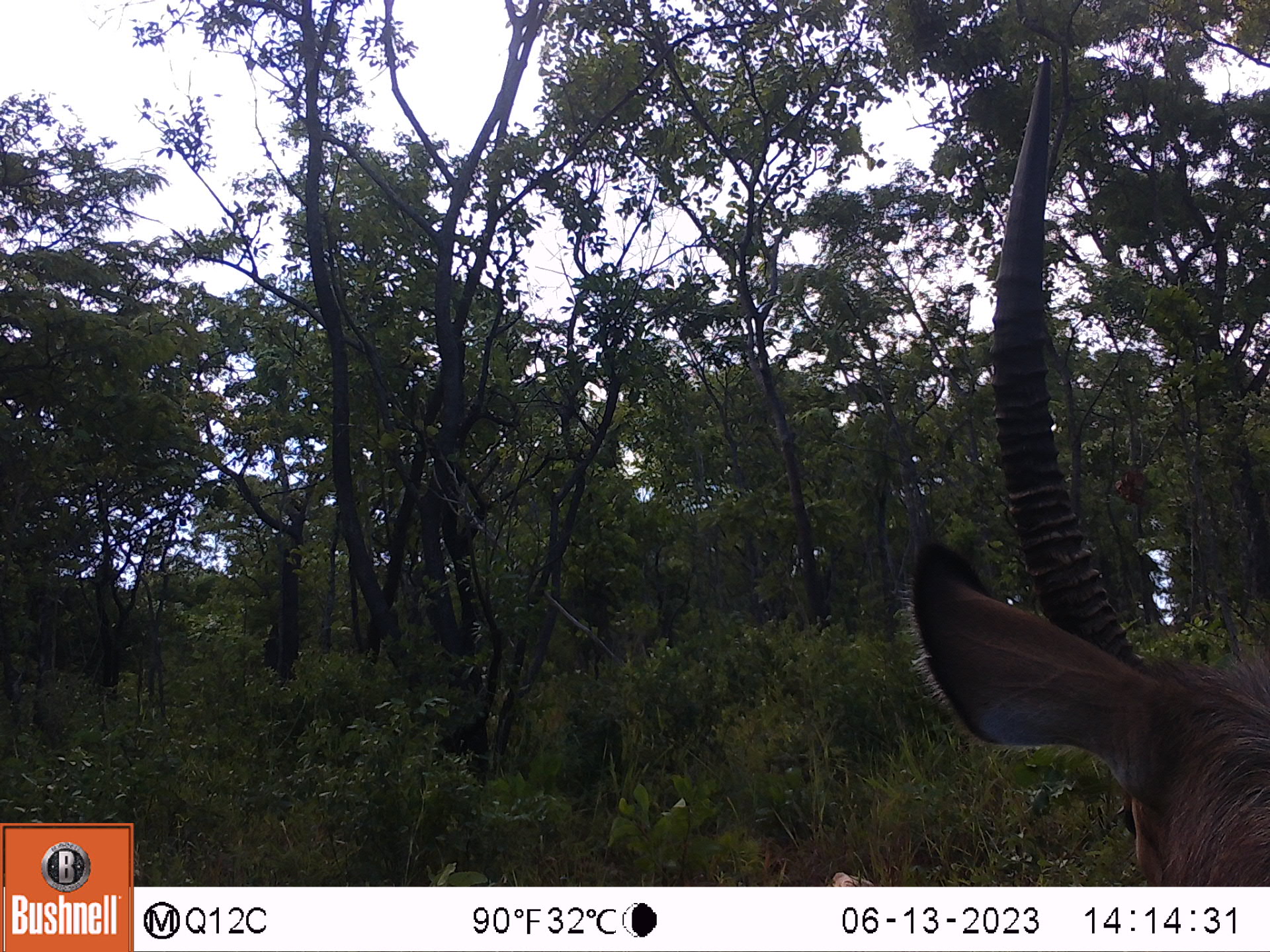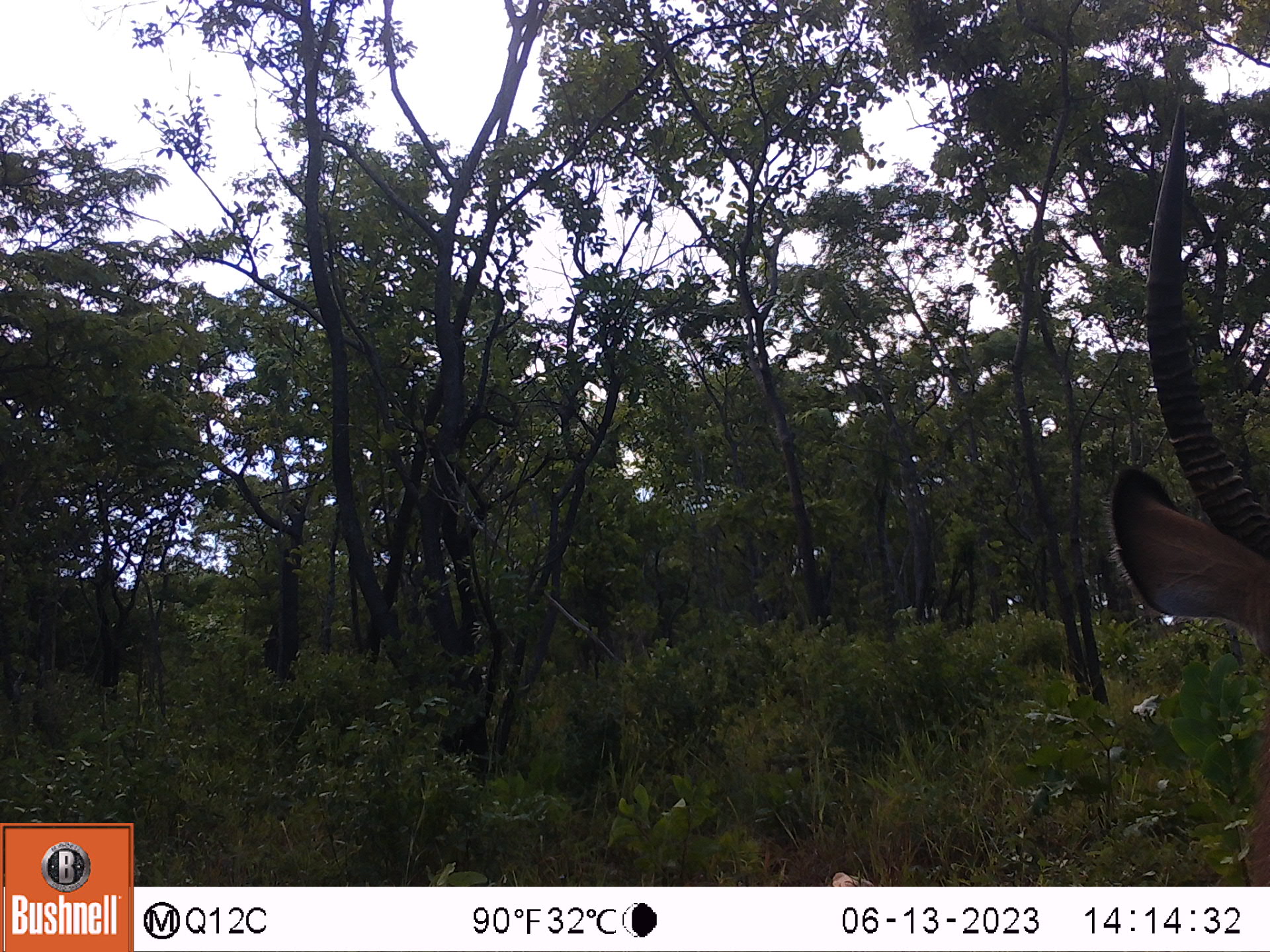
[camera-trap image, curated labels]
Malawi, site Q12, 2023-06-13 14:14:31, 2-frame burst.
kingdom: Animalia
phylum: Chordata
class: Mammalia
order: Artiodactyla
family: Bovidae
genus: Kobus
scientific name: Kobus ellipsiprymnus ellipsiprymnus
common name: common waterbuck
Common waterbuck (Kobus ellipsiprymnus ellipsiprymnus), count 1.